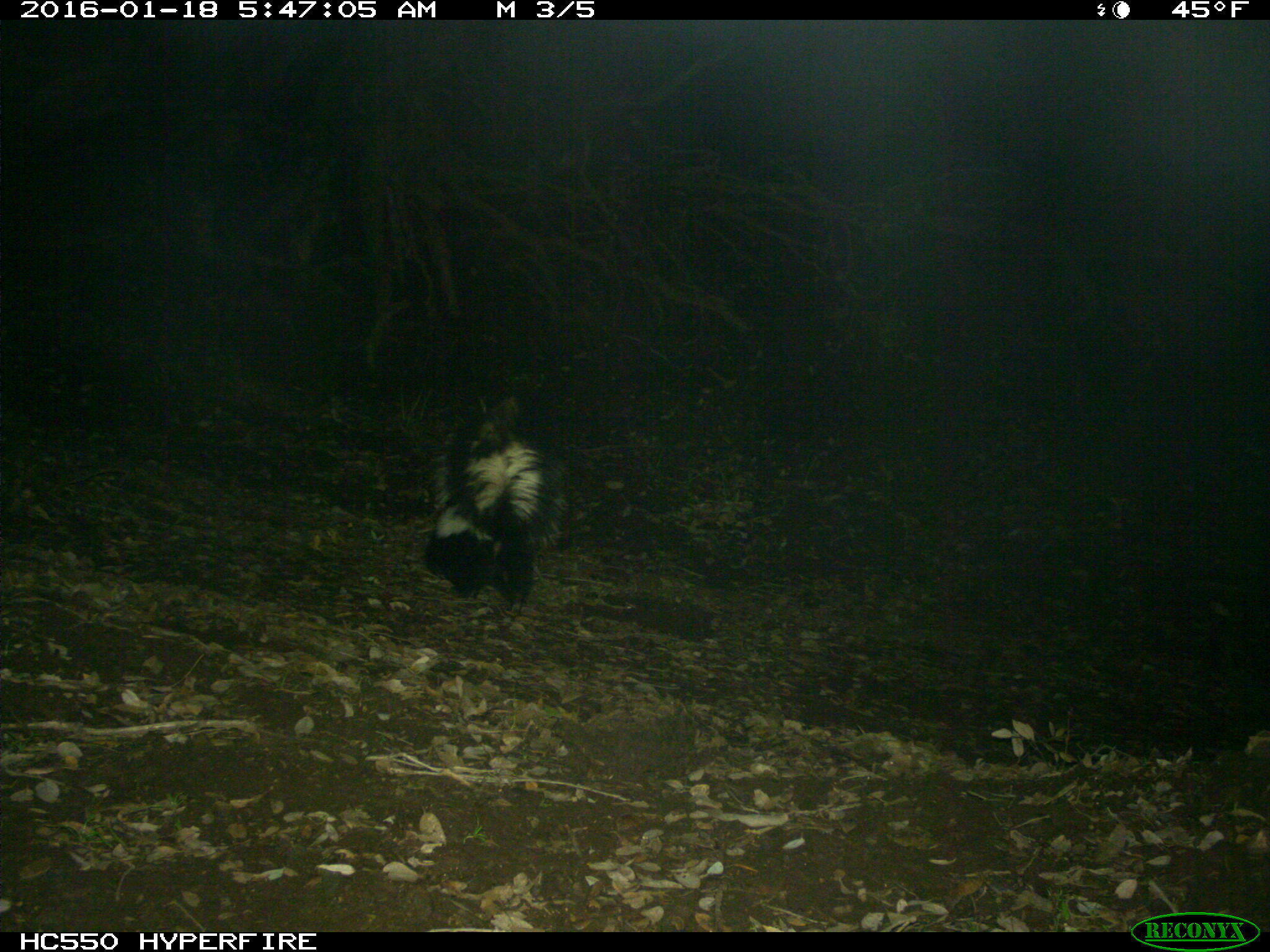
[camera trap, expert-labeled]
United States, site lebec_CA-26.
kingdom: Animalia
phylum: Chordata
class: Mammalia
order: Carnivora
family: Mephitidae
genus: Mephitis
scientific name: Mephitis mephitis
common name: striped skunk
Mephitis mephitis (striped skunk).